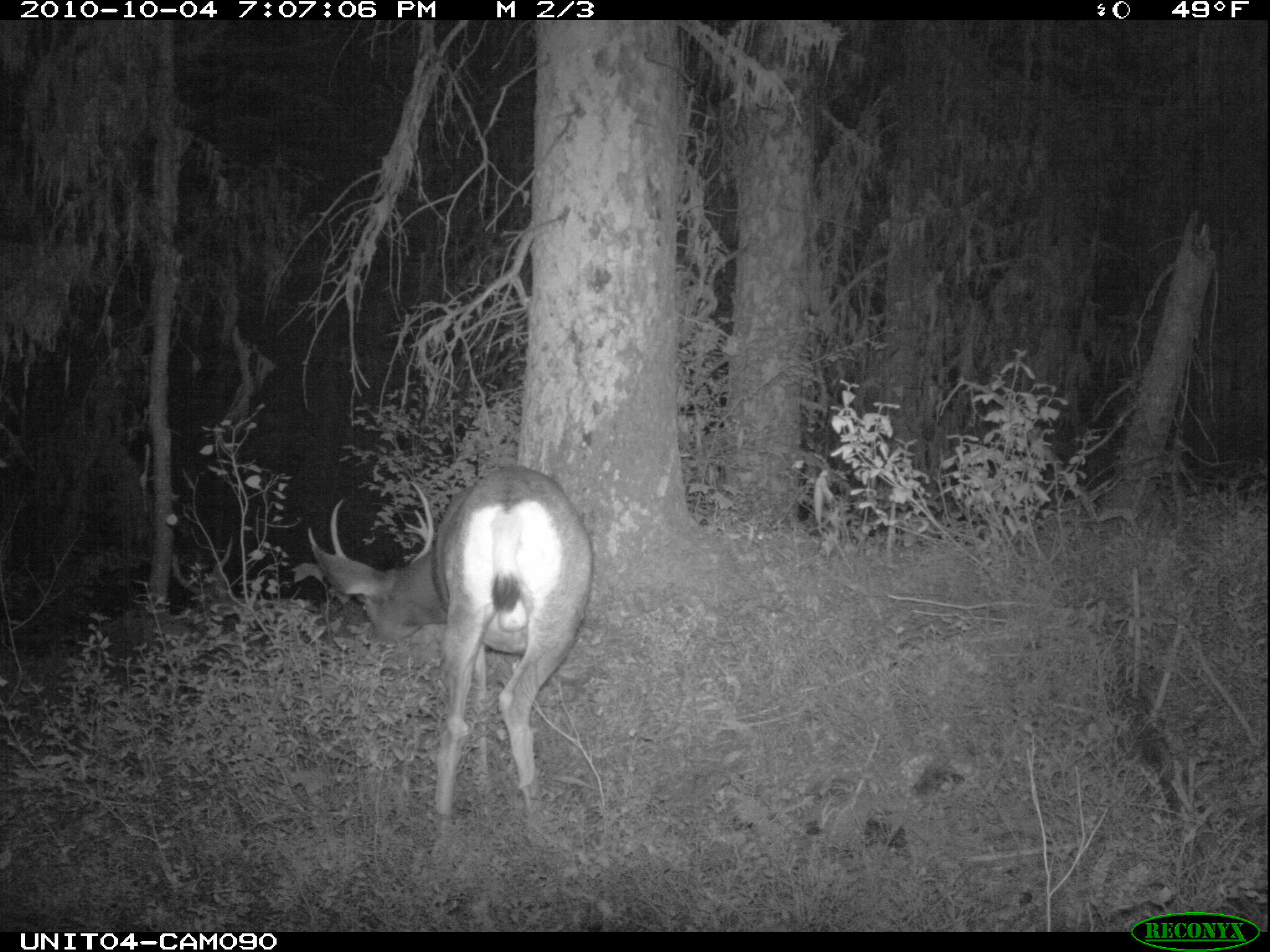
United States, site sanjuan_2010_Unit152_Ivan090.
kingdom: Animalia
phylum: Chordata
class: Mammalia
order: Artiodactyla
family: Cervidae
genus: Odocoileus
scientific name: Odocoileus hemionus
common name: mule deer